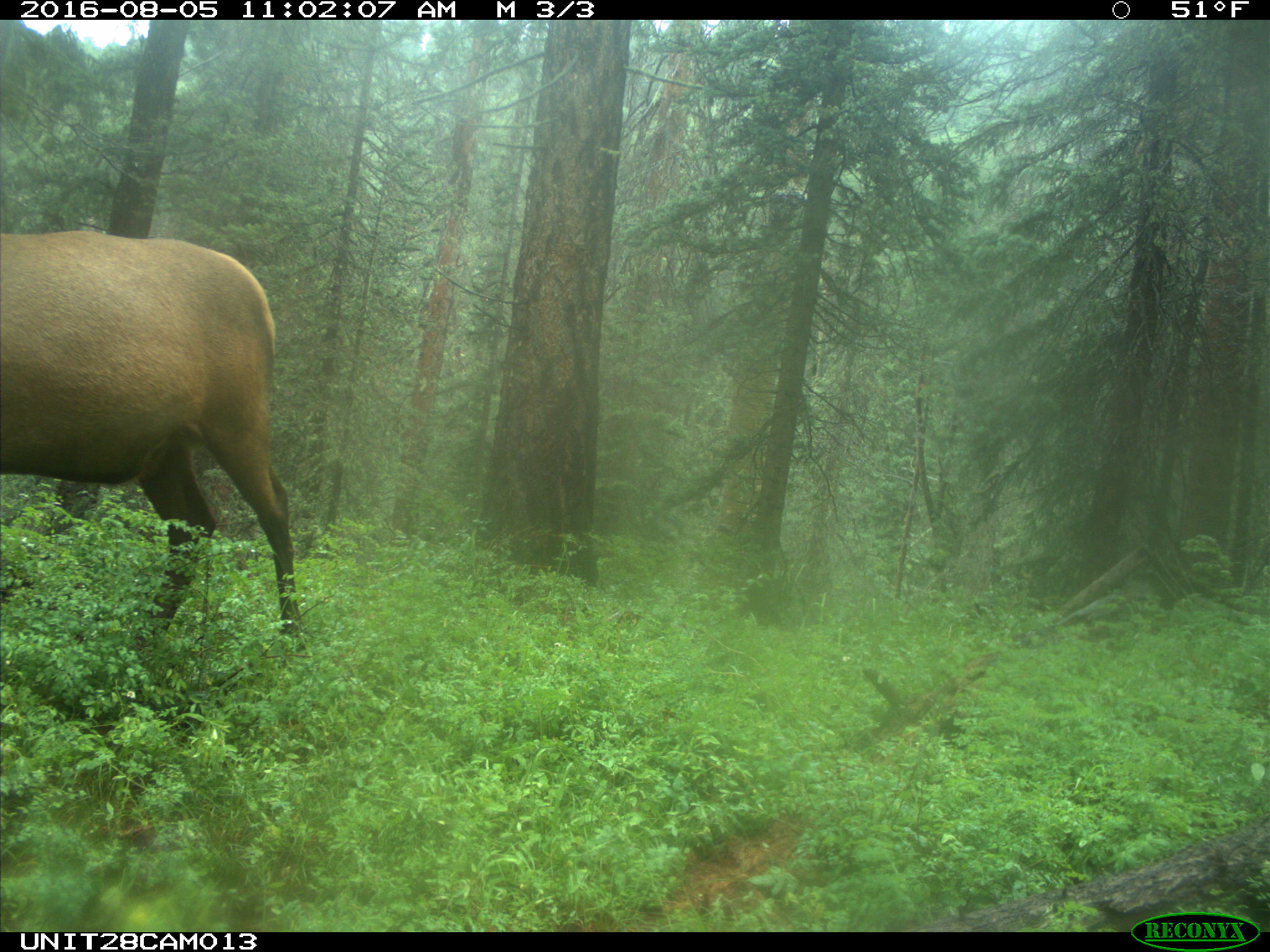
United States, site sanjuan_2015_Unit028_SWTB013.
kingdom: Animalia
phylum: Chordata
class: Mammalia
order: Artiodactyla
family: Cervidae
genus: Cervus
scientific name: Cervus elaphus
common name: red deer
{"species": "Cervus elaphus (red deer)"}